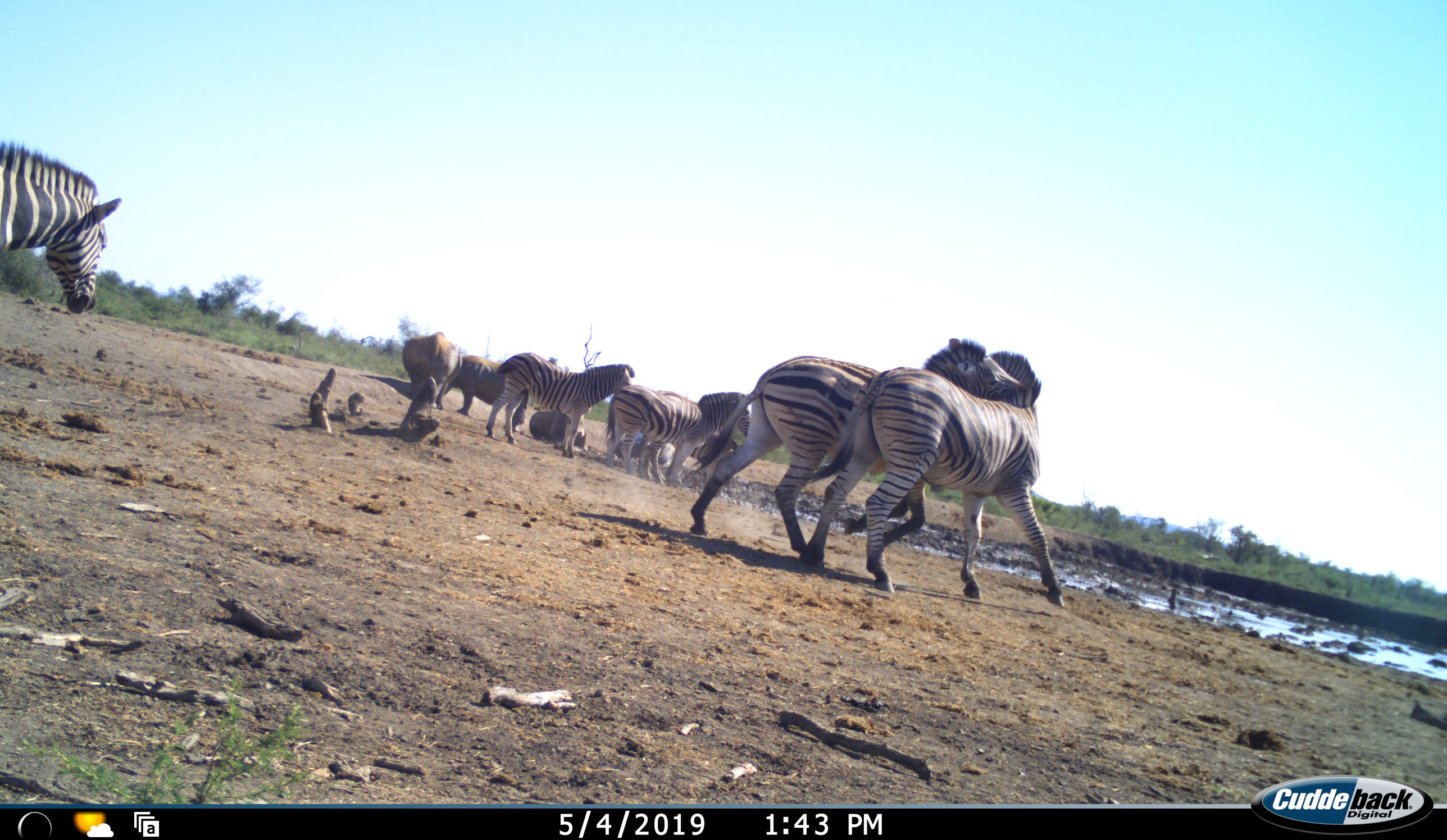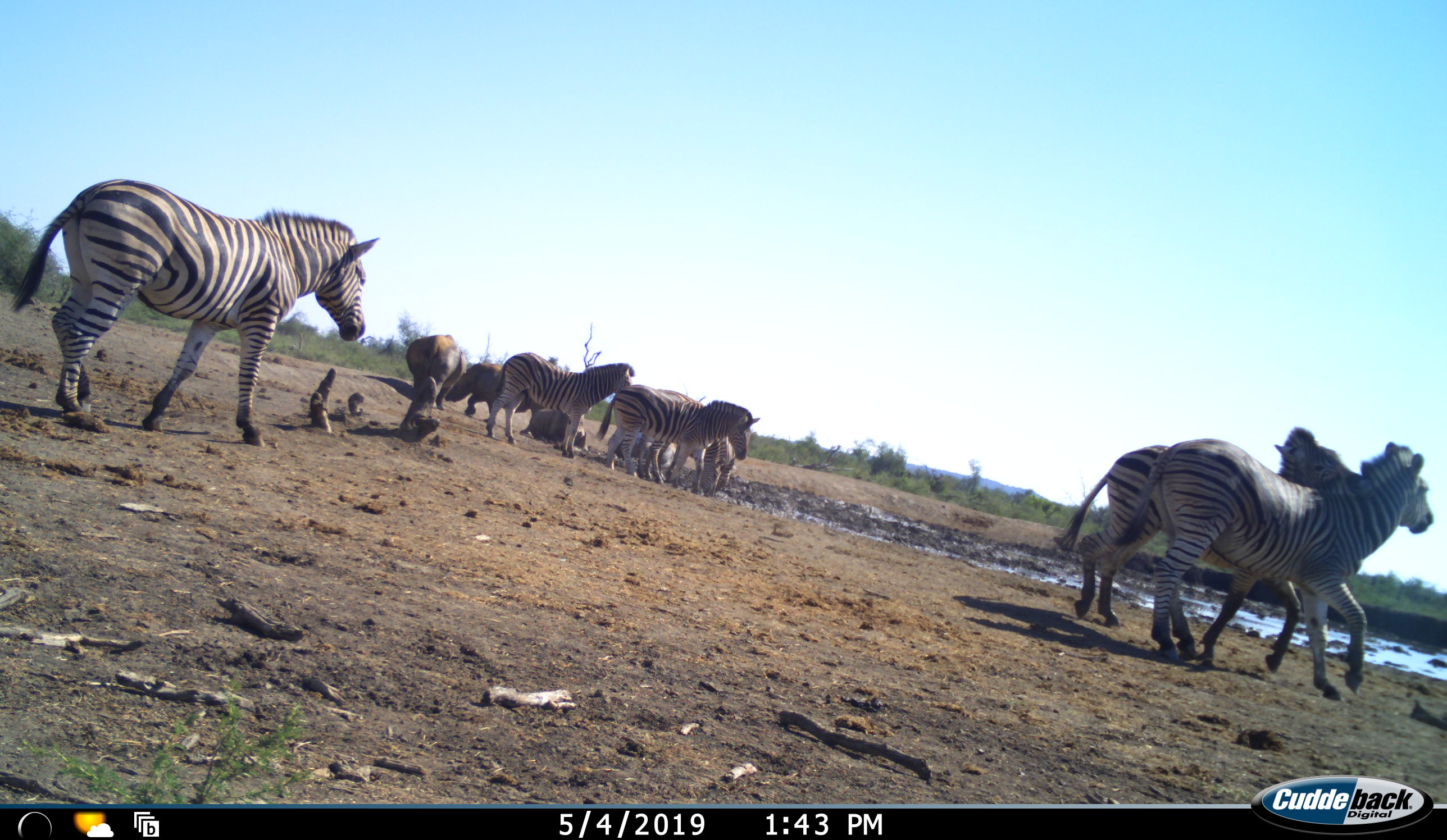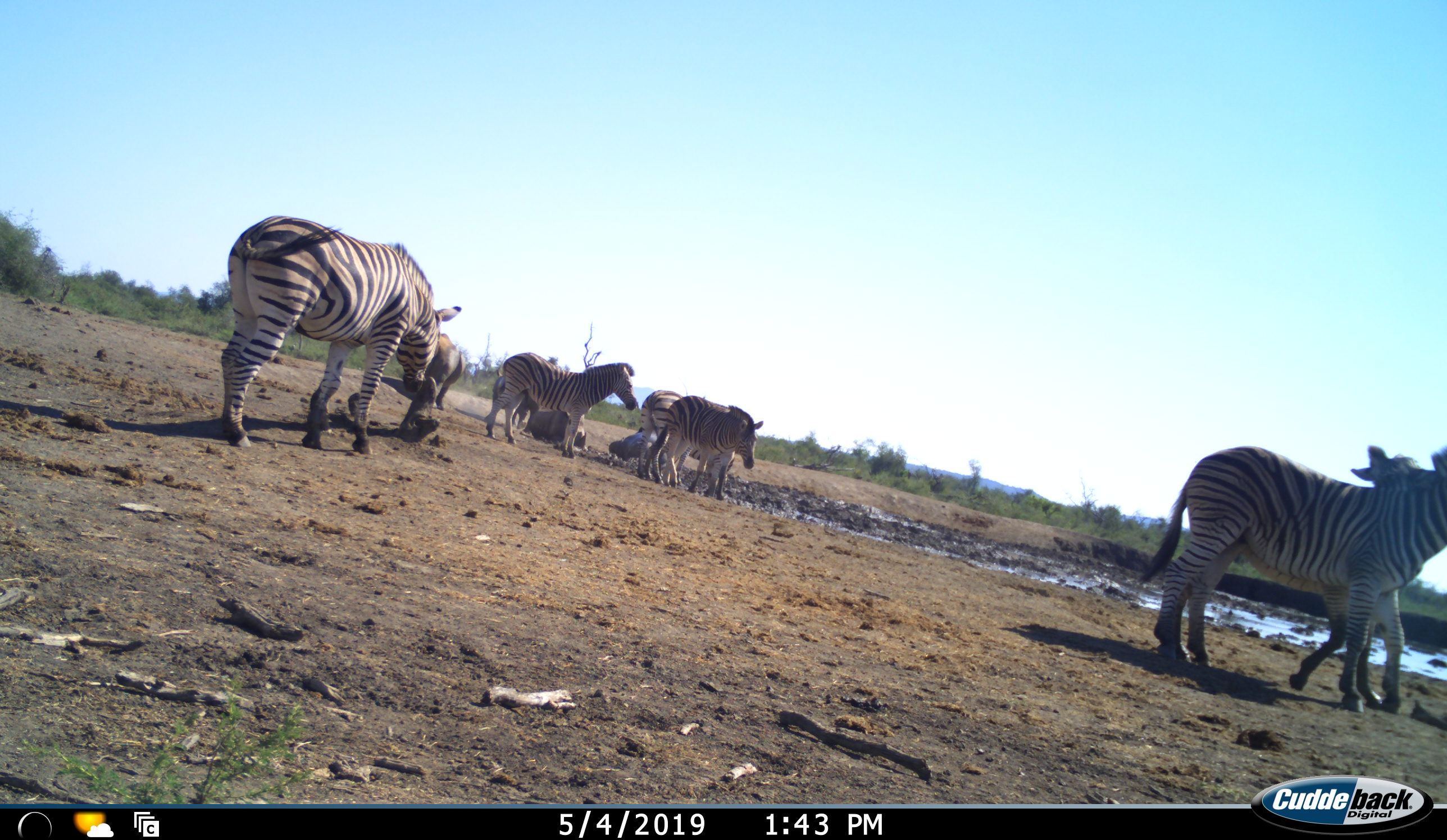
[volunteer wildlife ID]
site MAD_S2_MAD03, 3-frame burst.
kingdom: Animalia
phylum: Chordata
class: Mammalia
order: Perissodactyla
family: Rhinocerotidae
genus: Diceros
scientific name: Diceros bicornis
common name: black rhinoceros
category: rhinocerosblack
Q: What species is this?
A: Rhinocerosblack (black rhinoceros) (Diceros bicornis).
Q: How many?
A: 4.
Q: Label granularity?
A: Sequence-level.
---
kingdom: Animalia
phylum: Chordata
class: Mammalia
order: Perissodactyla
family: Equidae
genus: Equus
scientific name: Equus quagga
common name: plains zebra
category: zebraplains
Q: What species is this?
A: Zebraplains (plains zebra) (Equus quagga).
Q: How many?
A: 6.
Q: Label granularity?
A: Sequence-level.